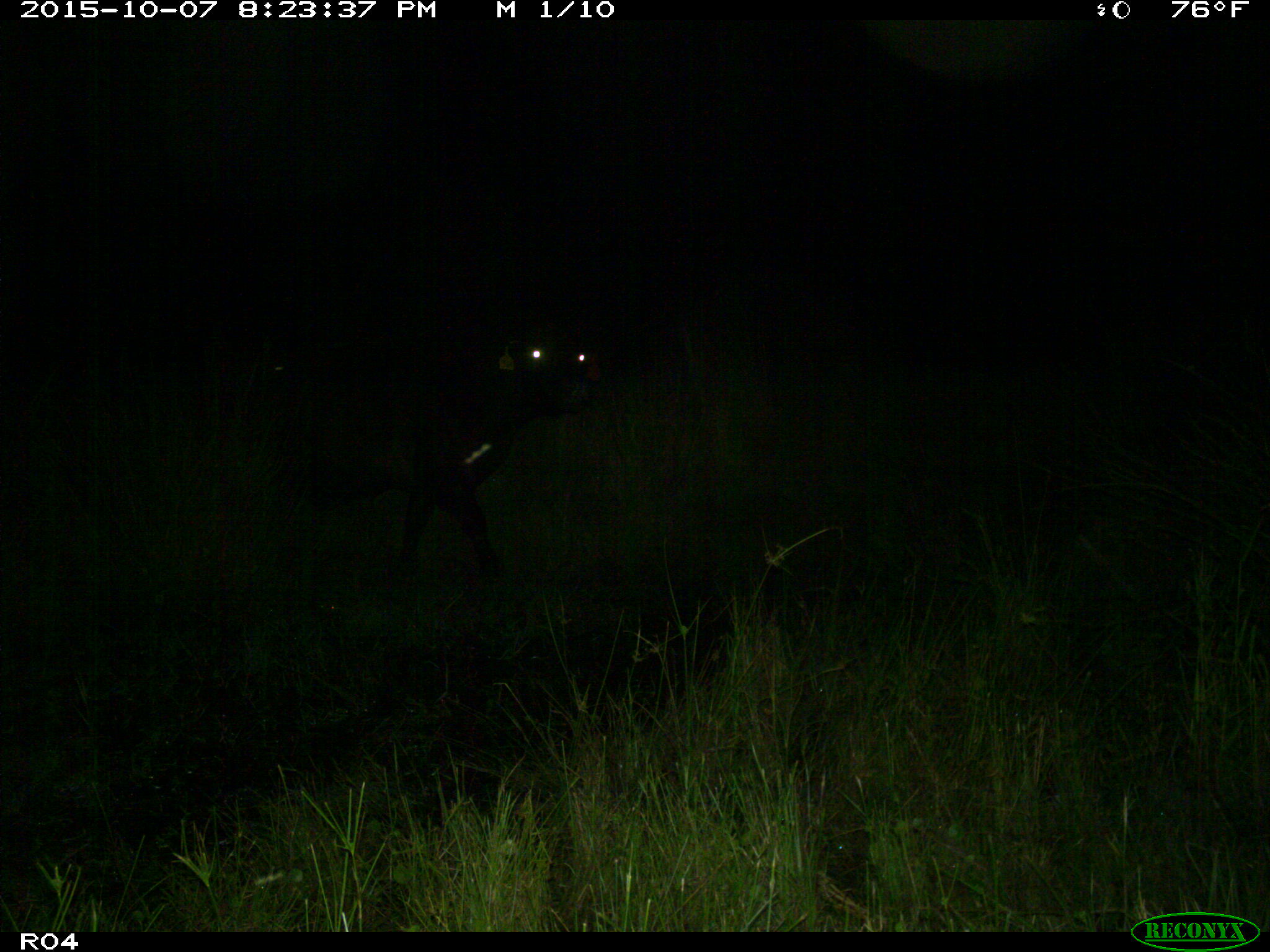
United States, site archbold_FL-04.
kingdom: Animalia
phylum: Chordata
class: Mammalia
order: Artiodactyla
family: Bovidae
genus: Bos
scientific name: Bos taurus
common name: domestic cow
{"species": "Bos taurus (domestic cow)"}